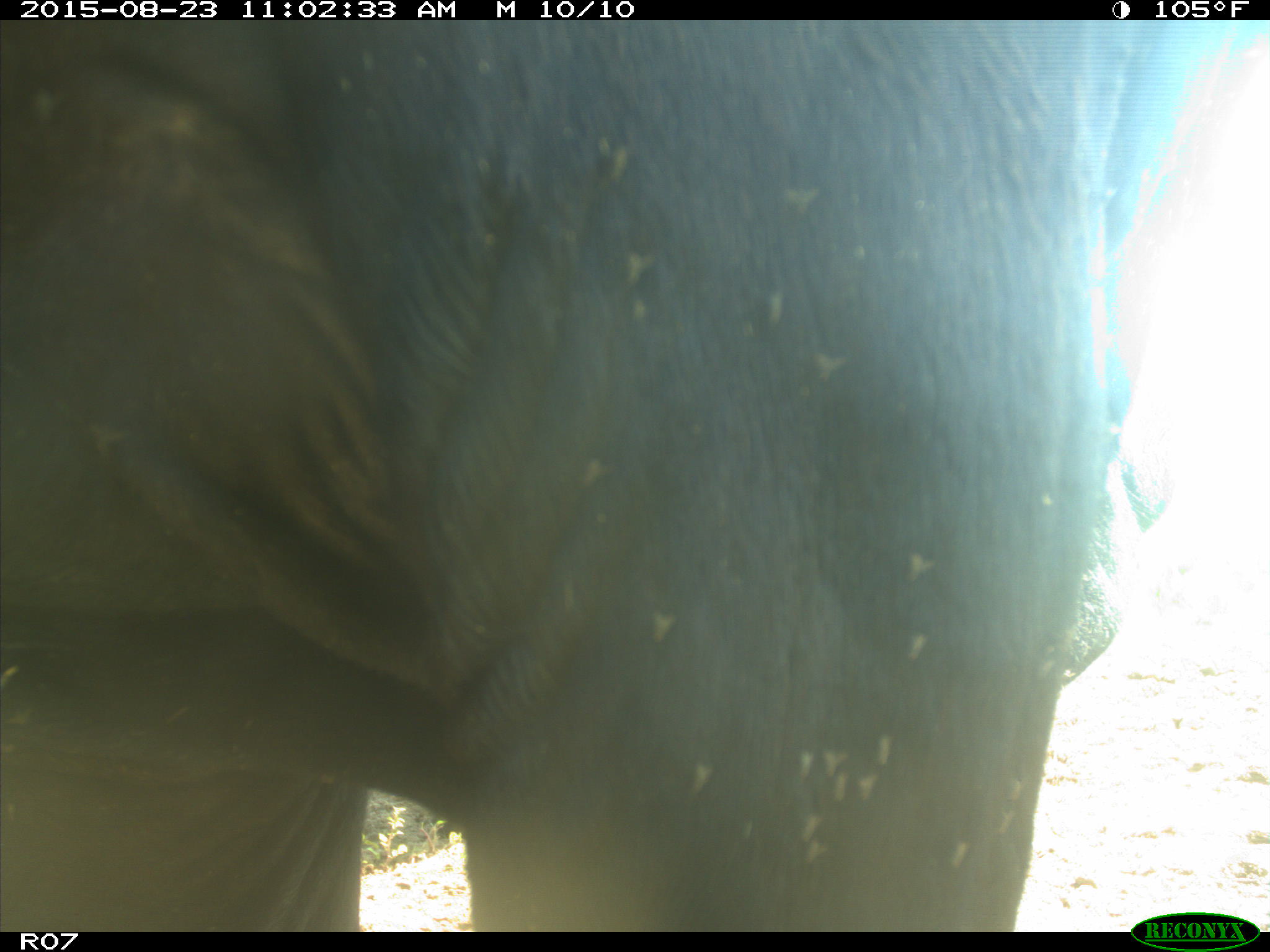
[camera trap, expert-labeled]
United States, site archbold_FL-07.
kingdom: Animalia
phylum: Chordata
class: Mammalia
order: Artiodactyla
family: Bovidae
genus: Bos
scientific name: Bos taurus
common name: domestic cow